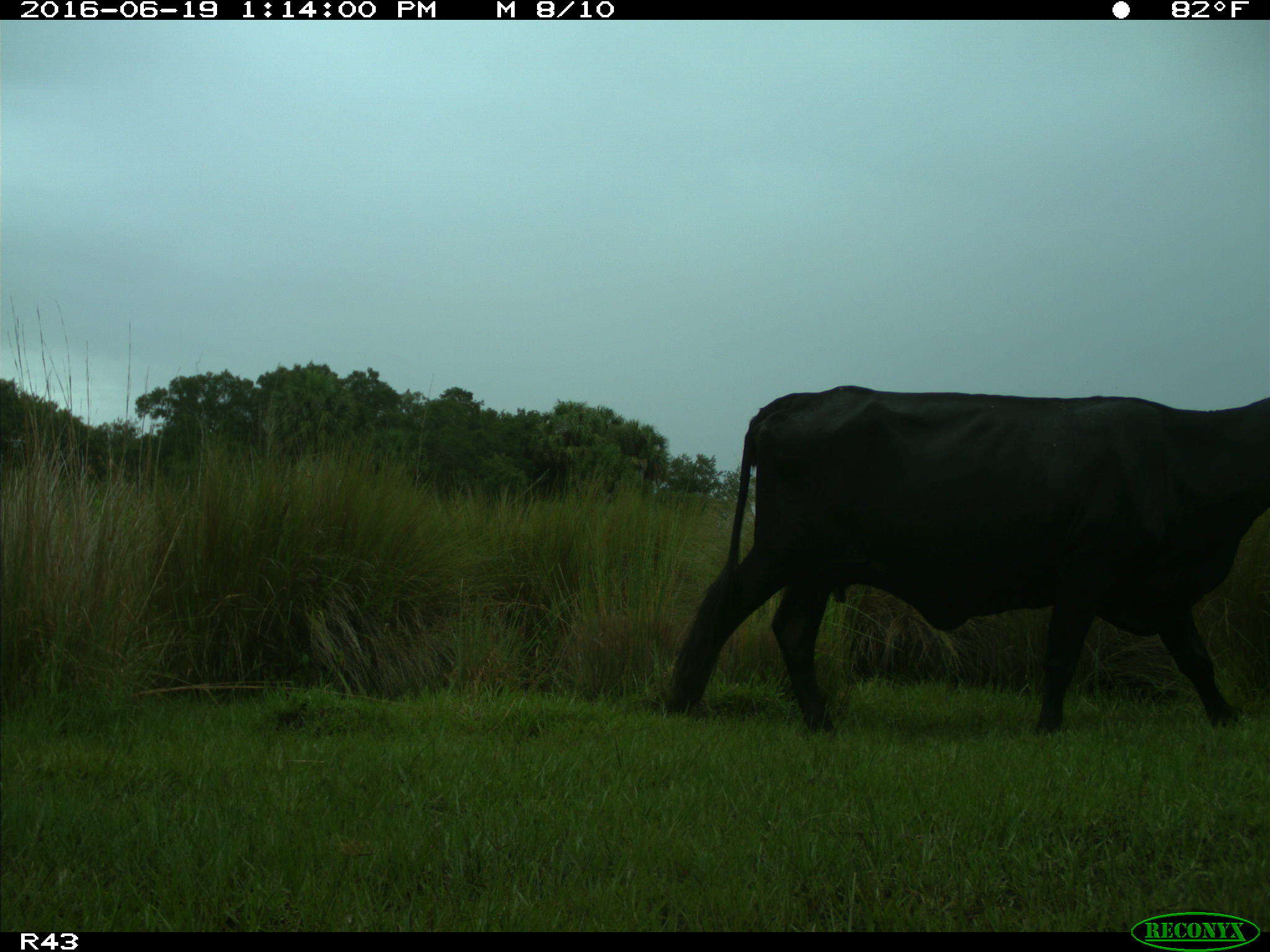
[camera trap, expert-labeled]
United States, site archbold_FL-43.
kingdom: Animalia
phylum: Chordata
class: Mammalia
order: Artiodactyla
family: Bovidae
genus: Bos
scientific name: Bos taurus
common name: domestic cow